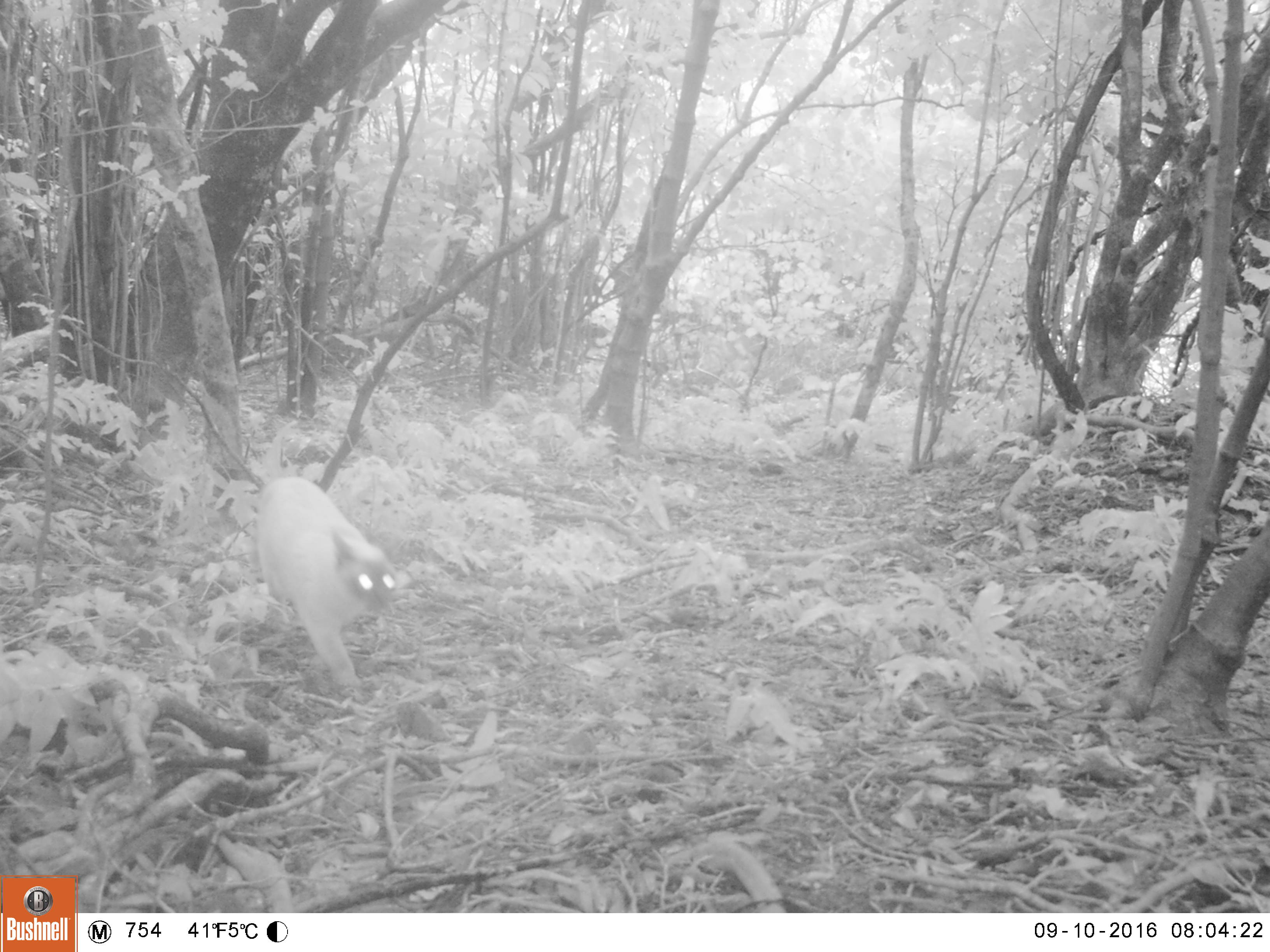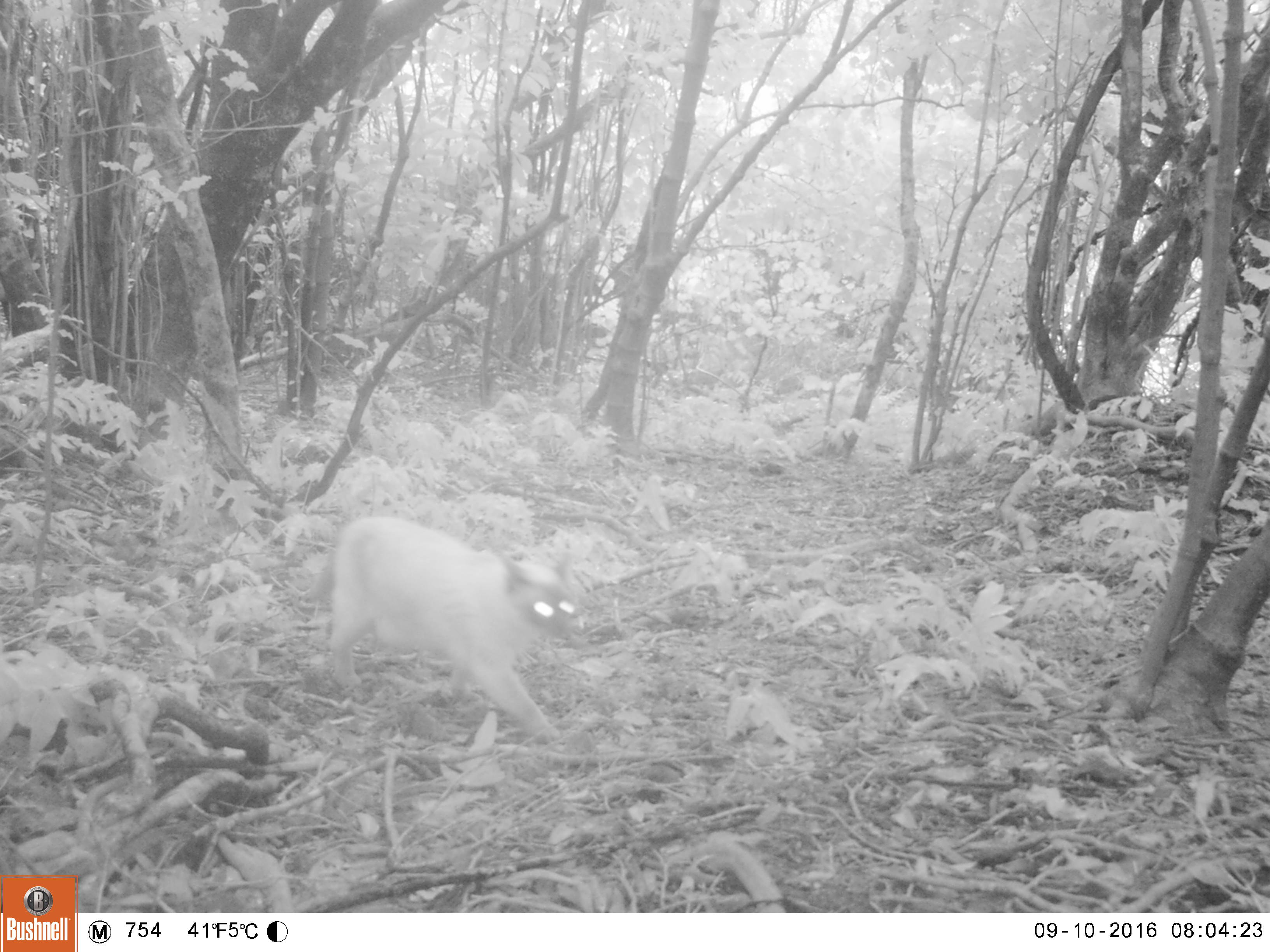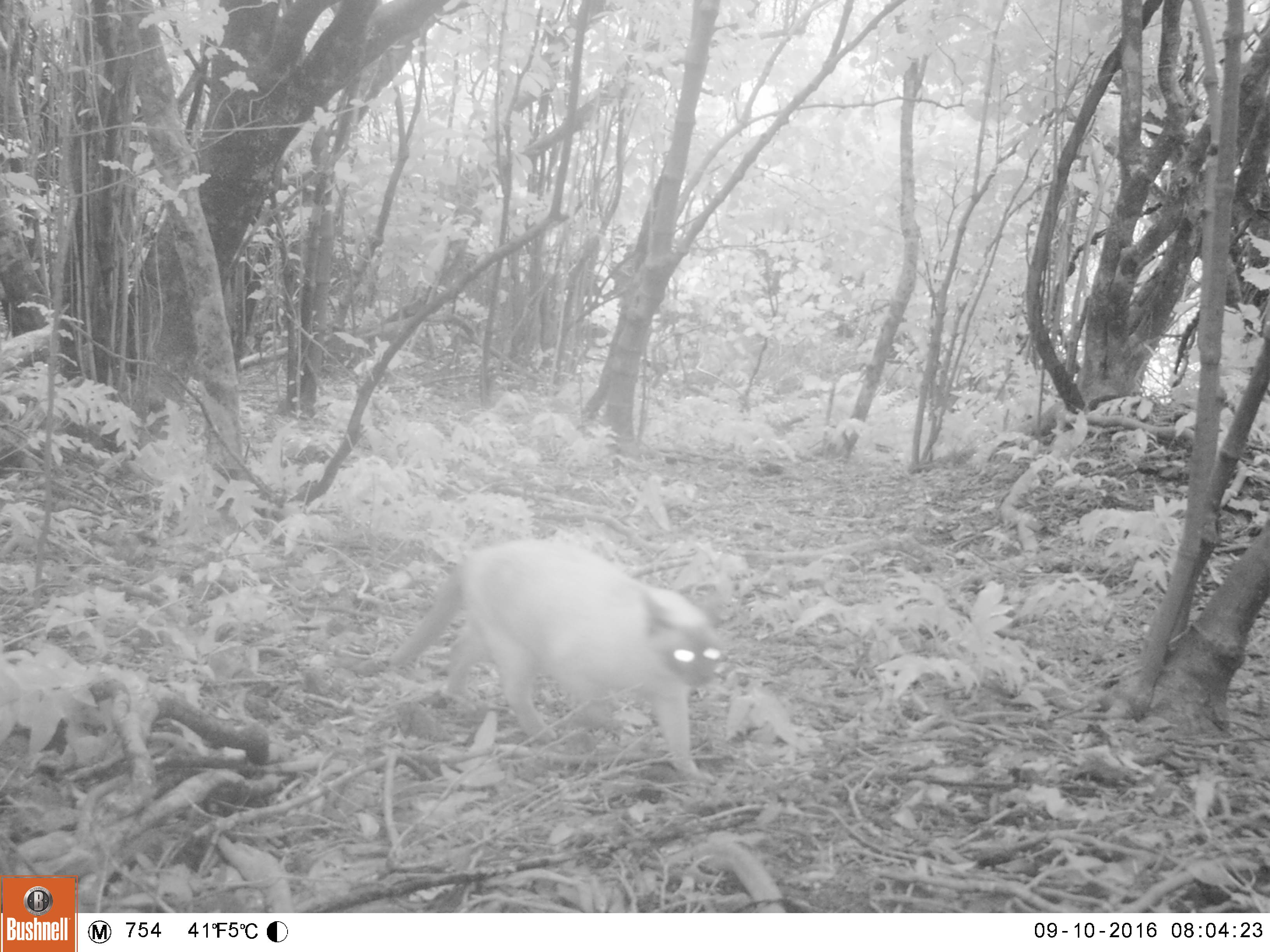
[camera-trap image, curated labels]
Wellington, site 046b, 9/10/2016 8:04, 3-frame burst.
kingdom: Animalia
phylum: Chordata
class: Mammalia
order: Carnivora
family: Felidae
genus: Felis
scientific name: Felis catus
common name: cat